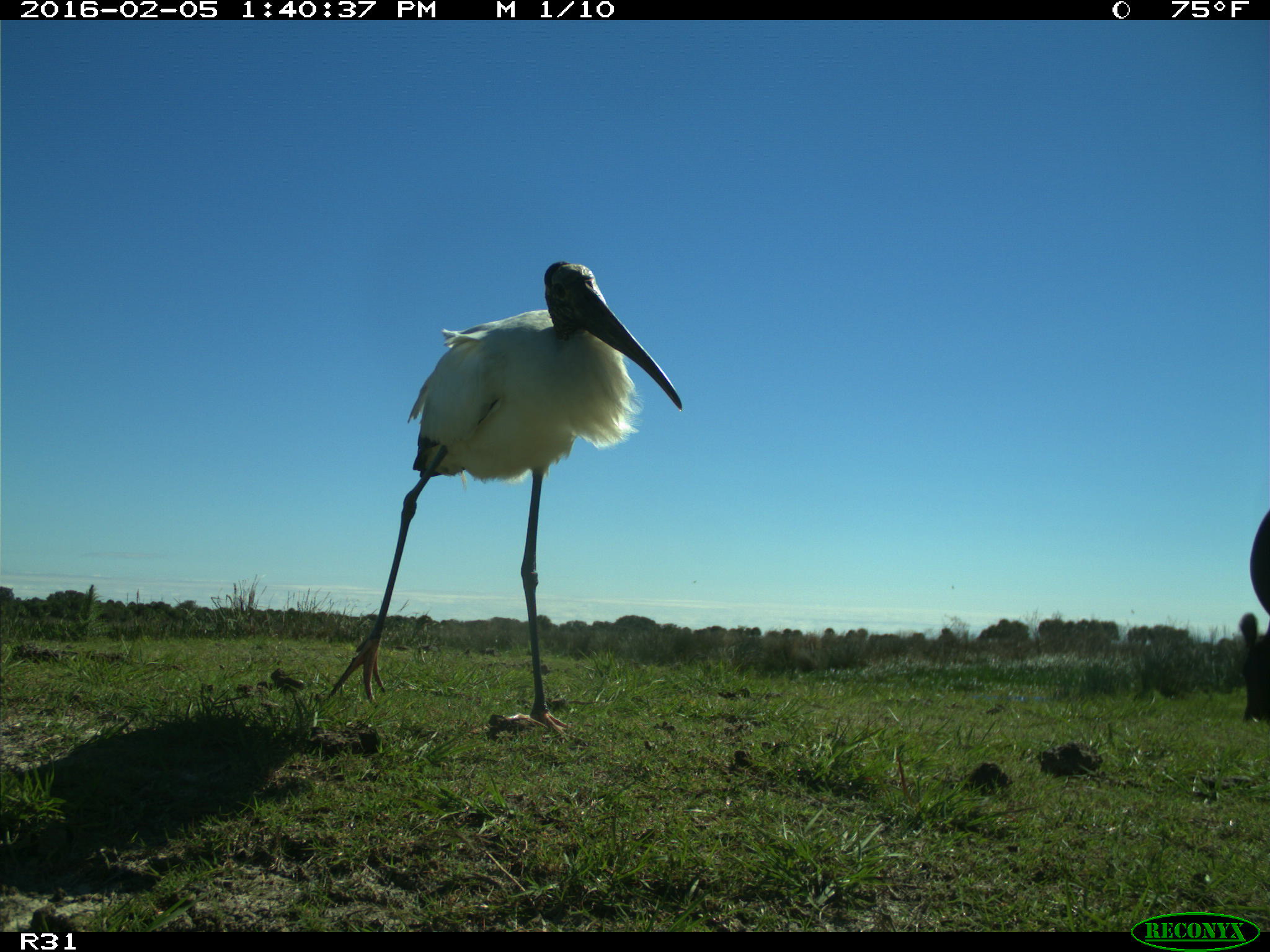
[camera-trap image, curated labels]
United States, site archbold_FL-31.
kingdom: Animalia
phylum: Chordata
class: Aves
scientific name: Aves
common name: birds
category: unidentified bird